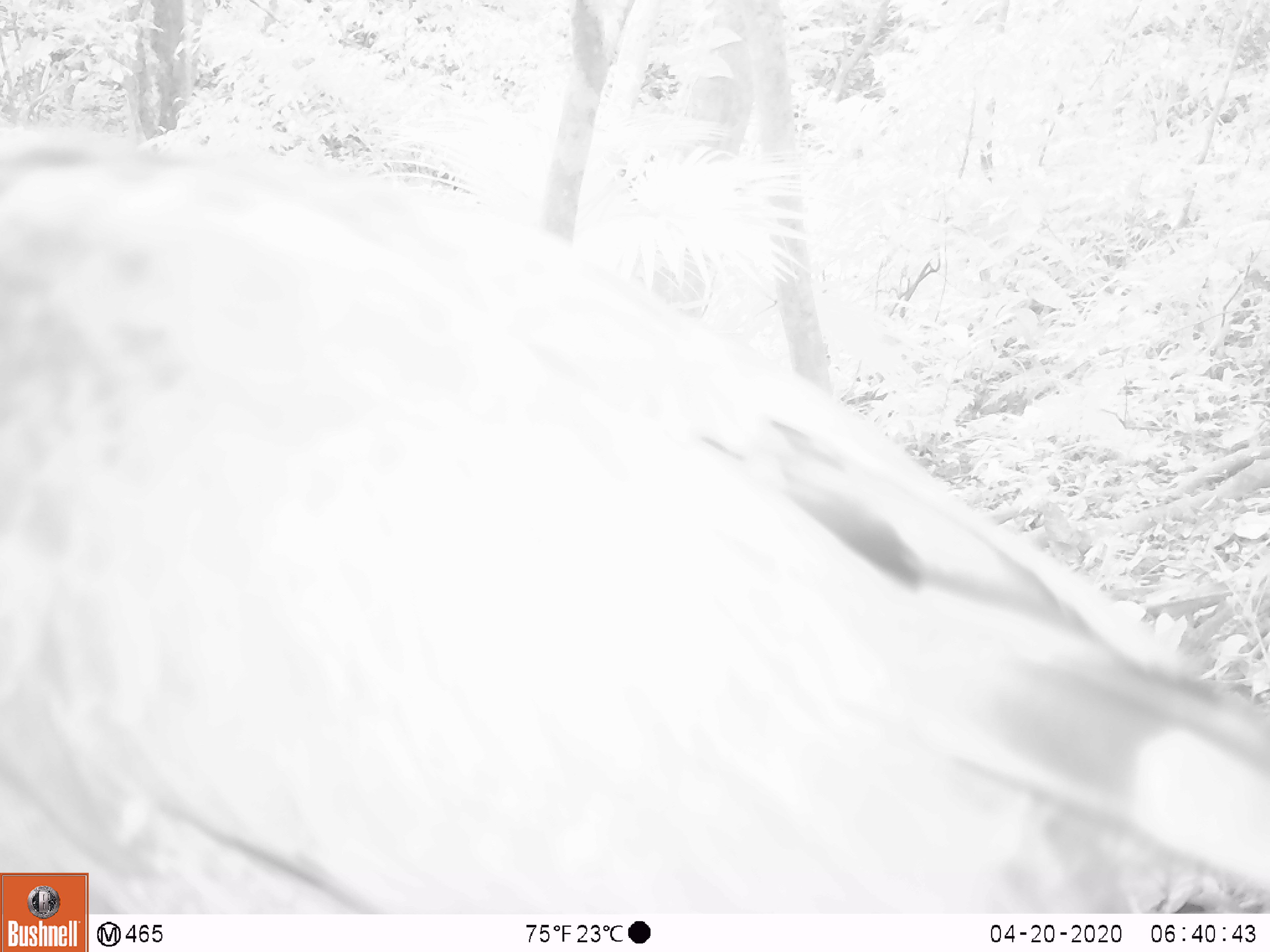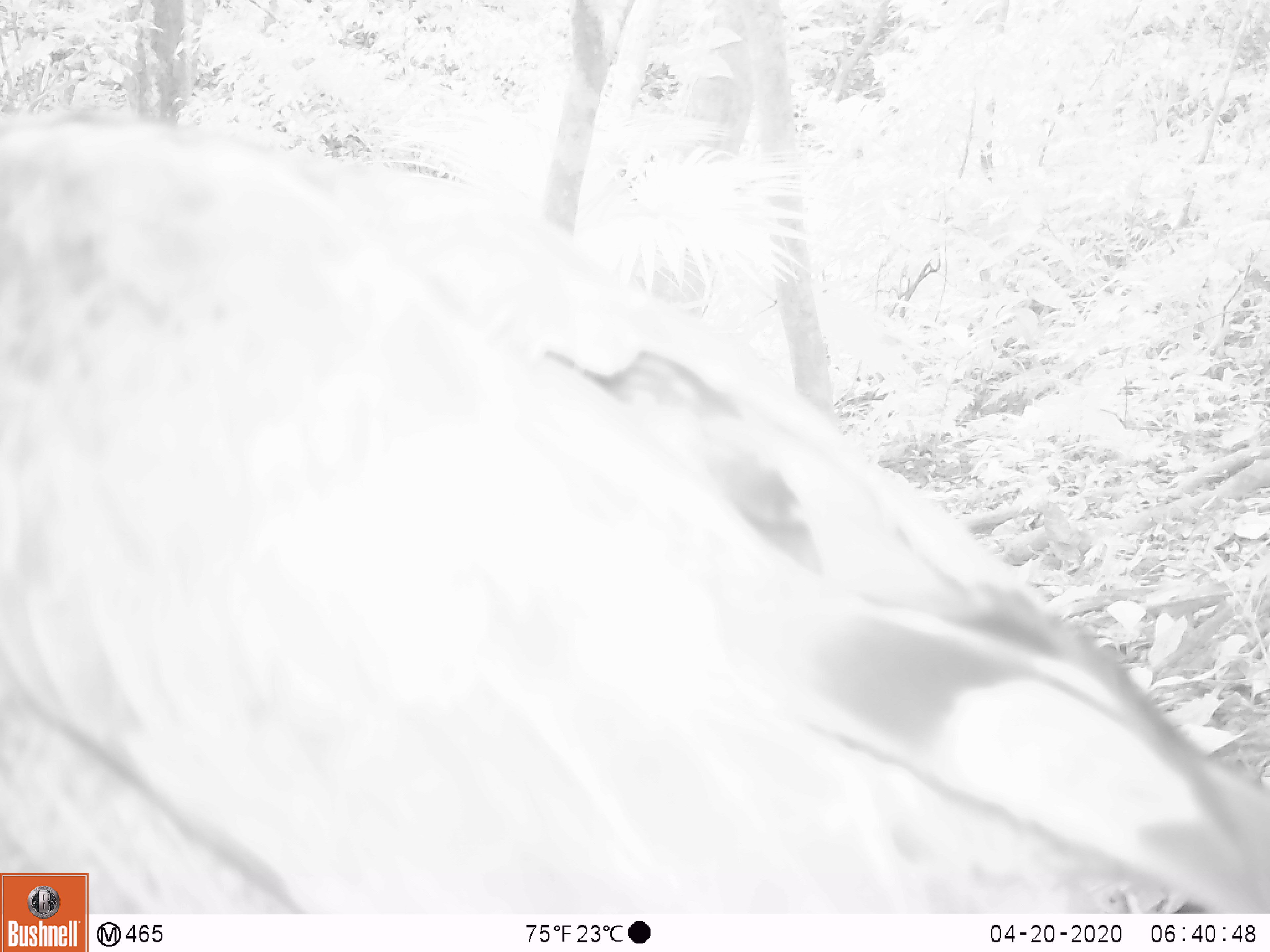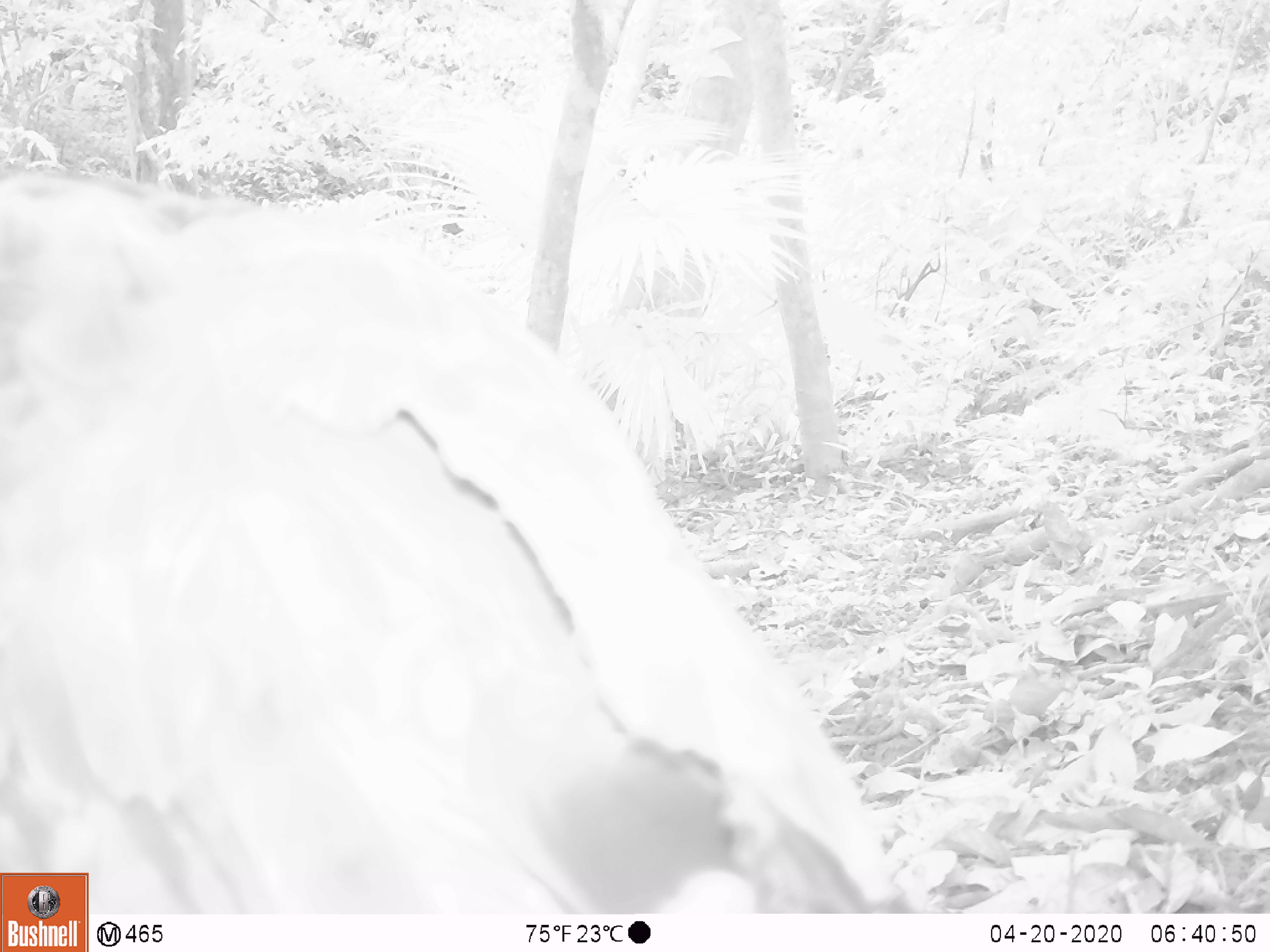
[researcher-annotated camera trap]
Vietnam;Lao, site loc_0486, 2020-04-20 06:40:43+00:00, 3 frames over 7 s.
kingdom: Animalia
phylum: Chordata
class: Aves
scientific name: Aves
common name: bird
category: unidentified bird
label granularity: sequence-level